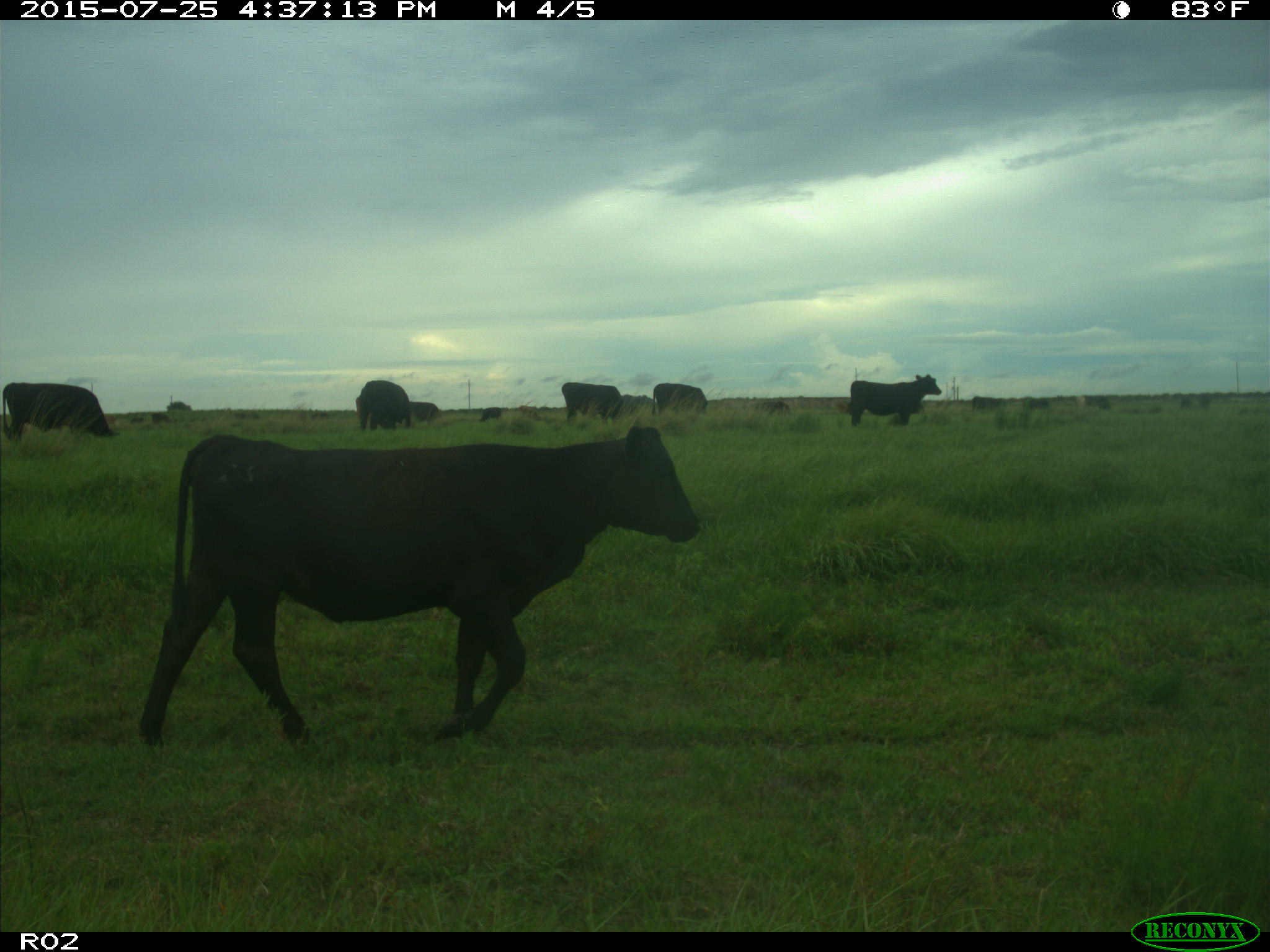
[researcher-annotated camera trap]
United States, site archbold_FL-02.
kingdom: Animalia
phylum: Chordata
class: Mammalia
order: Artiodactyla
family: Bovidae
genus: Bos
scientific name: Bos taurus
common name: domestic cow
Bos taurus (domestic cow).